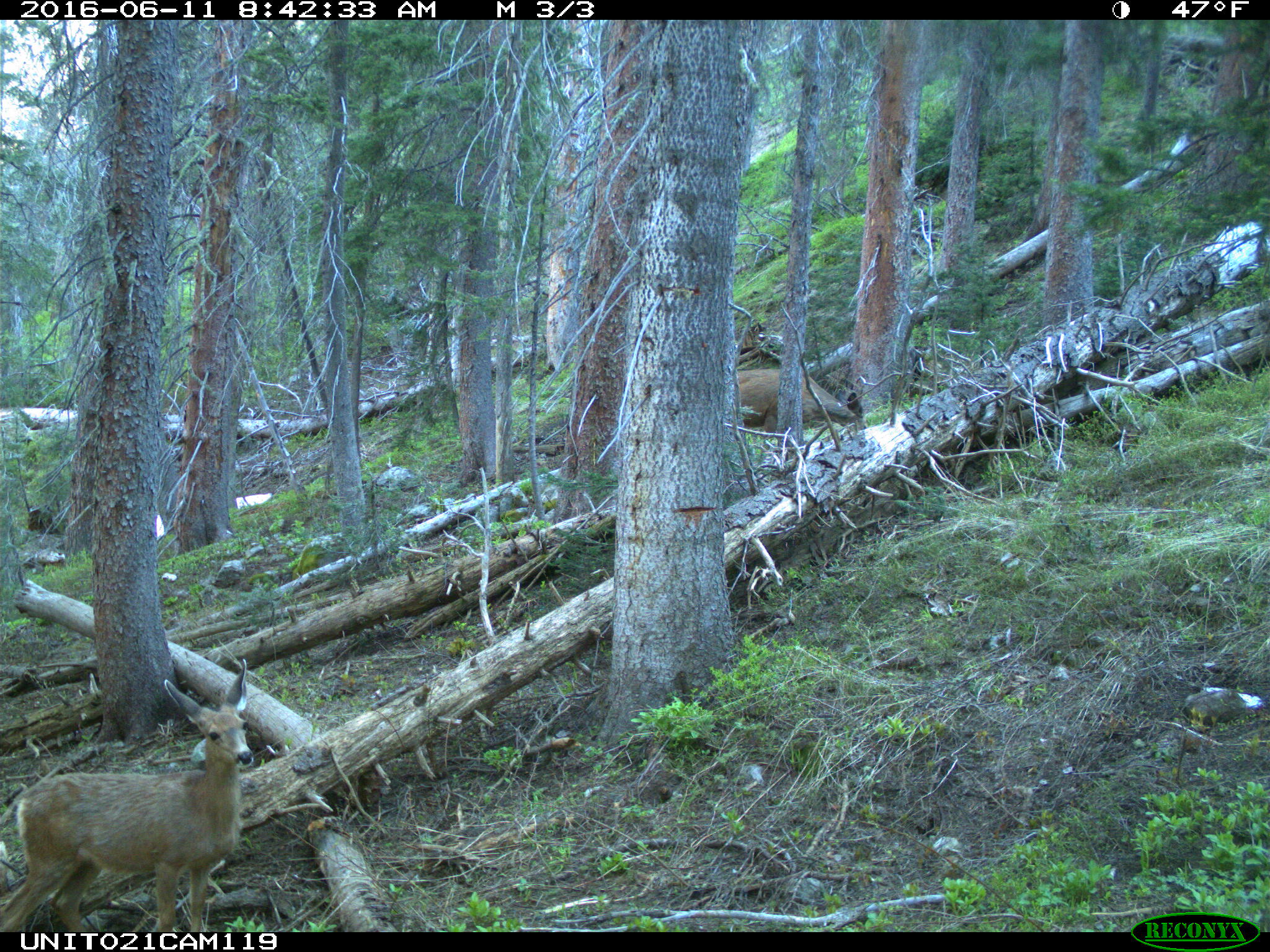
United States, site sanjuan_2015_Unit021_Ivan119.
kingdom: Animalia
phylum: Chordata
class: Mammalia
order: Artiodactyla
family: Cervidae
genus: Odocoileus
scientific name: Odocoileus hemionus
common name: mule deer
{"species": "Odocoileus hemionus (mule deer)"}